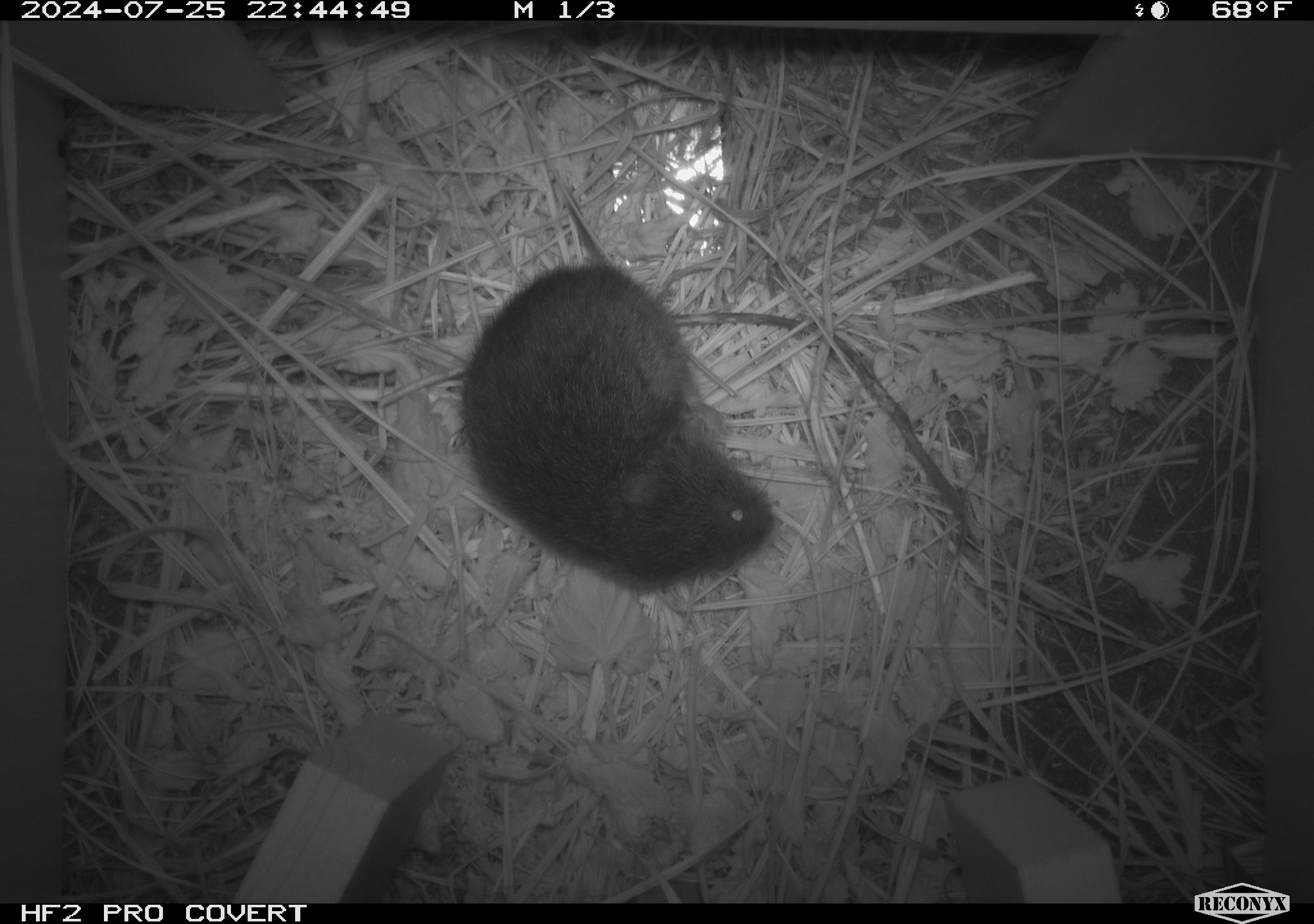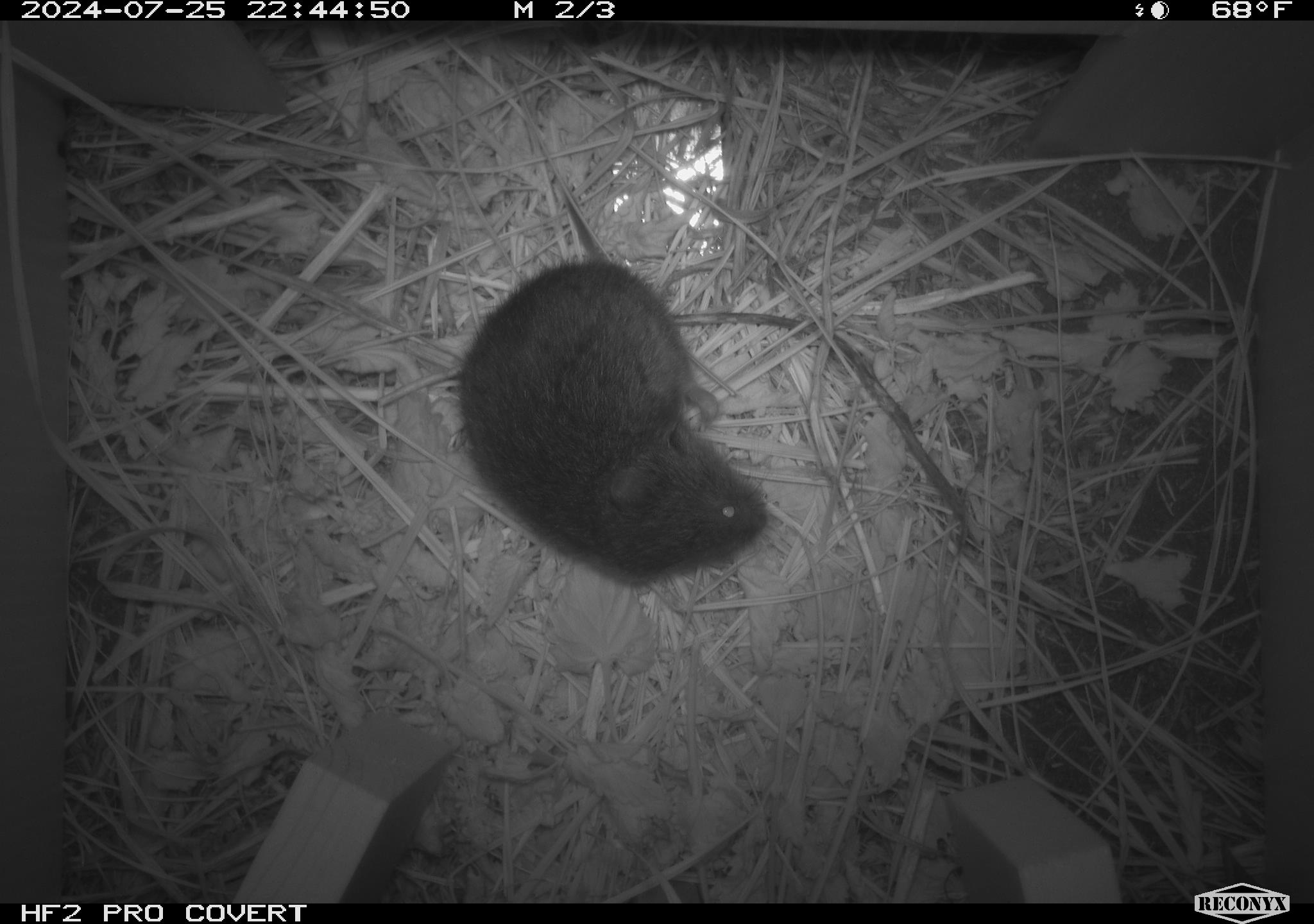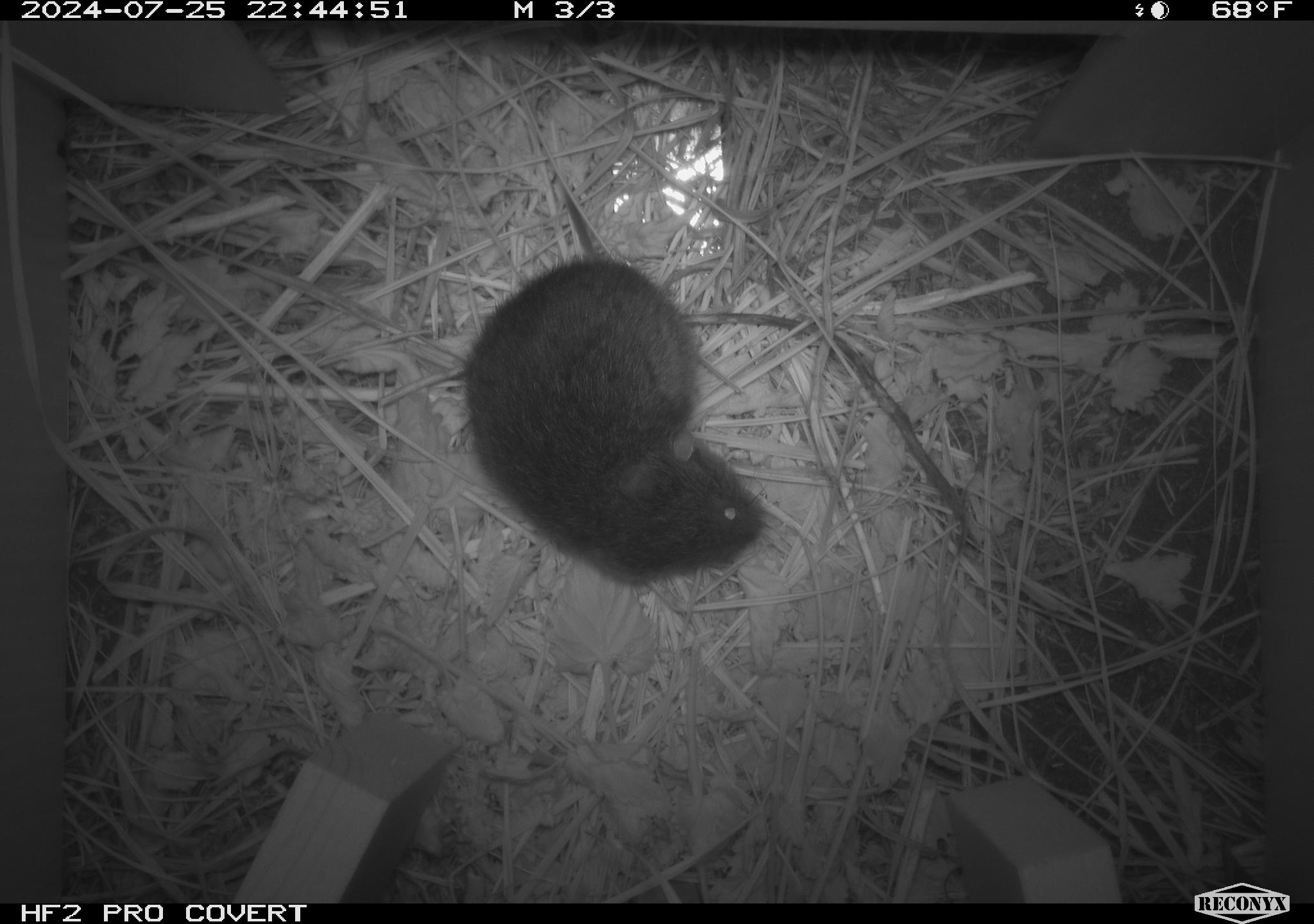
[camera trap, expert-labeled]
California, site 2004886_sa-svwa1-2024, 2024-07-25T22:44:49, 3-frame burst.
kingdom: Animalia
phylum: Chordata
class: Mammalia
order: Rodentia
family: Cricetidae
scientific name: Arvicolinae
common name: voles, lemmings, and muskrats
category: arvicolinae subfamily